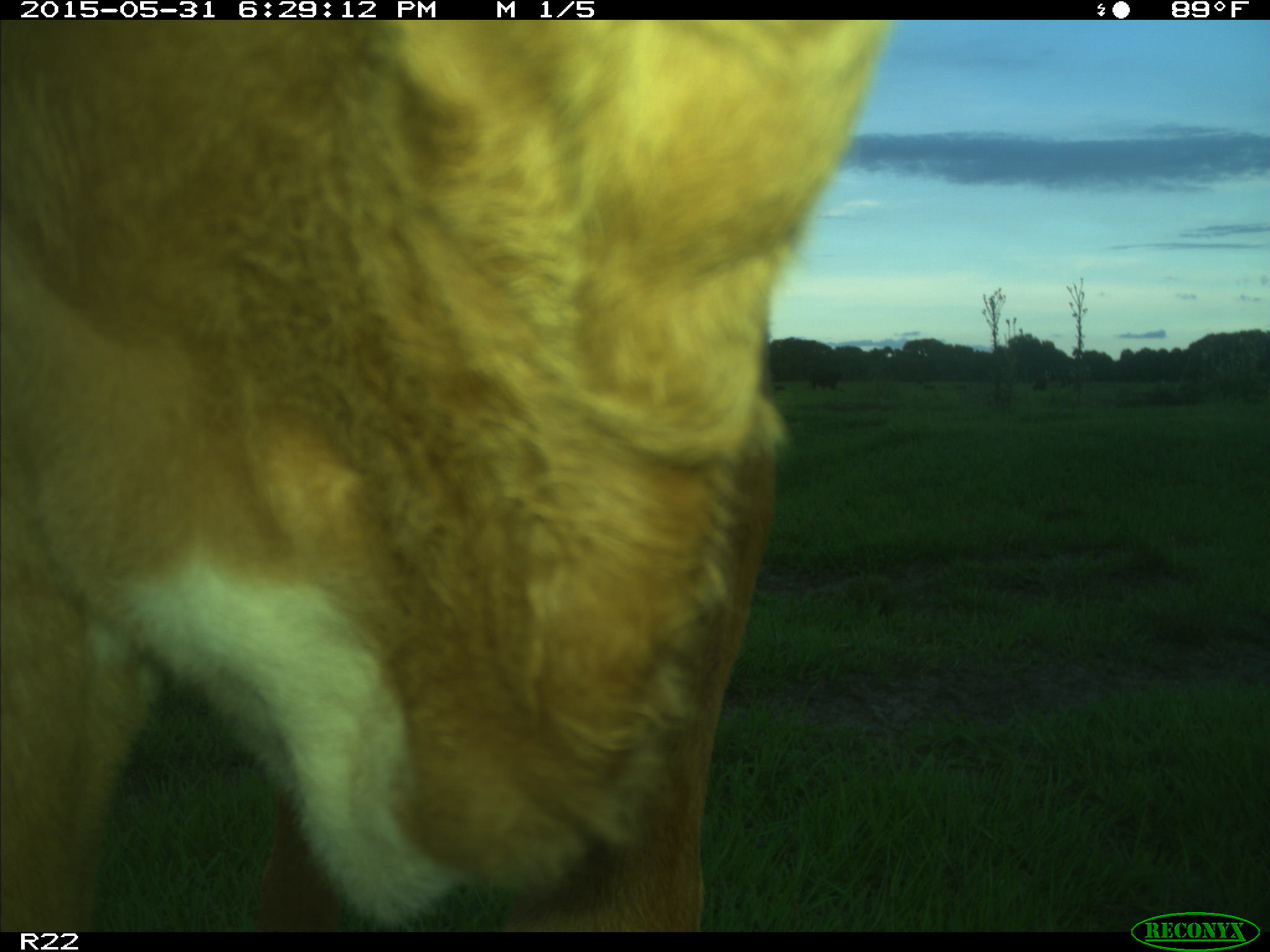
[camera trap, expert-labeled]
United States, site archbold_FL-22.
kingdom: Animalia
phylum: Chordata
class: Mammalia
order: Artiodactyla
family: Bovidae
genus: Bos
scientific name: Bos taurus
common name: domestic cow